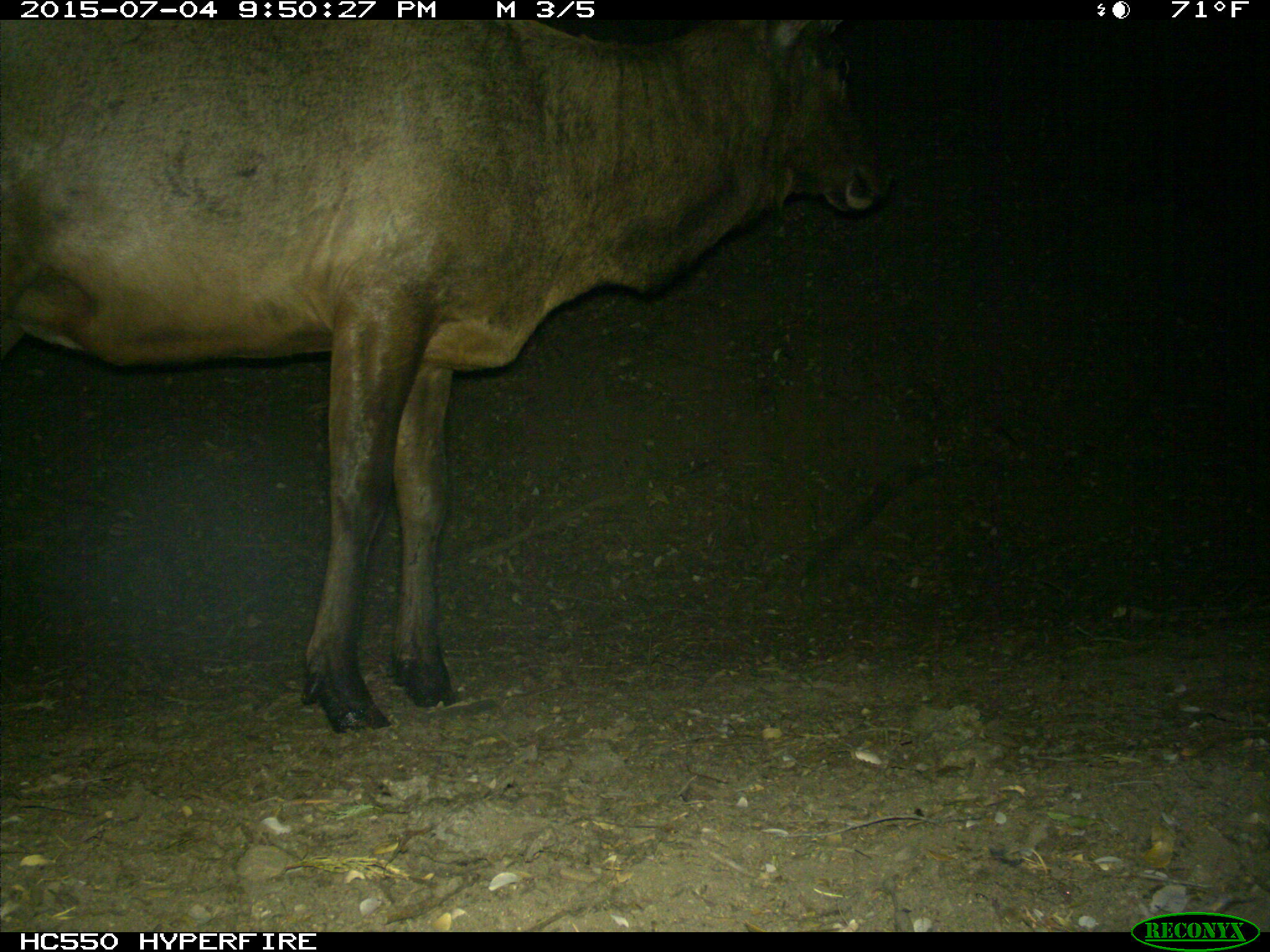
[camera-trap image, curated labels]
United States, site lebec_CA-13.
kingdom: Animalia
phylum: Chordata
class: Mammalia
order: Artiodactyla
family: Cervidae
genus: Cervus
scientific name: Cervus canadensis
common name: elk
Cervus canadensis (elk).